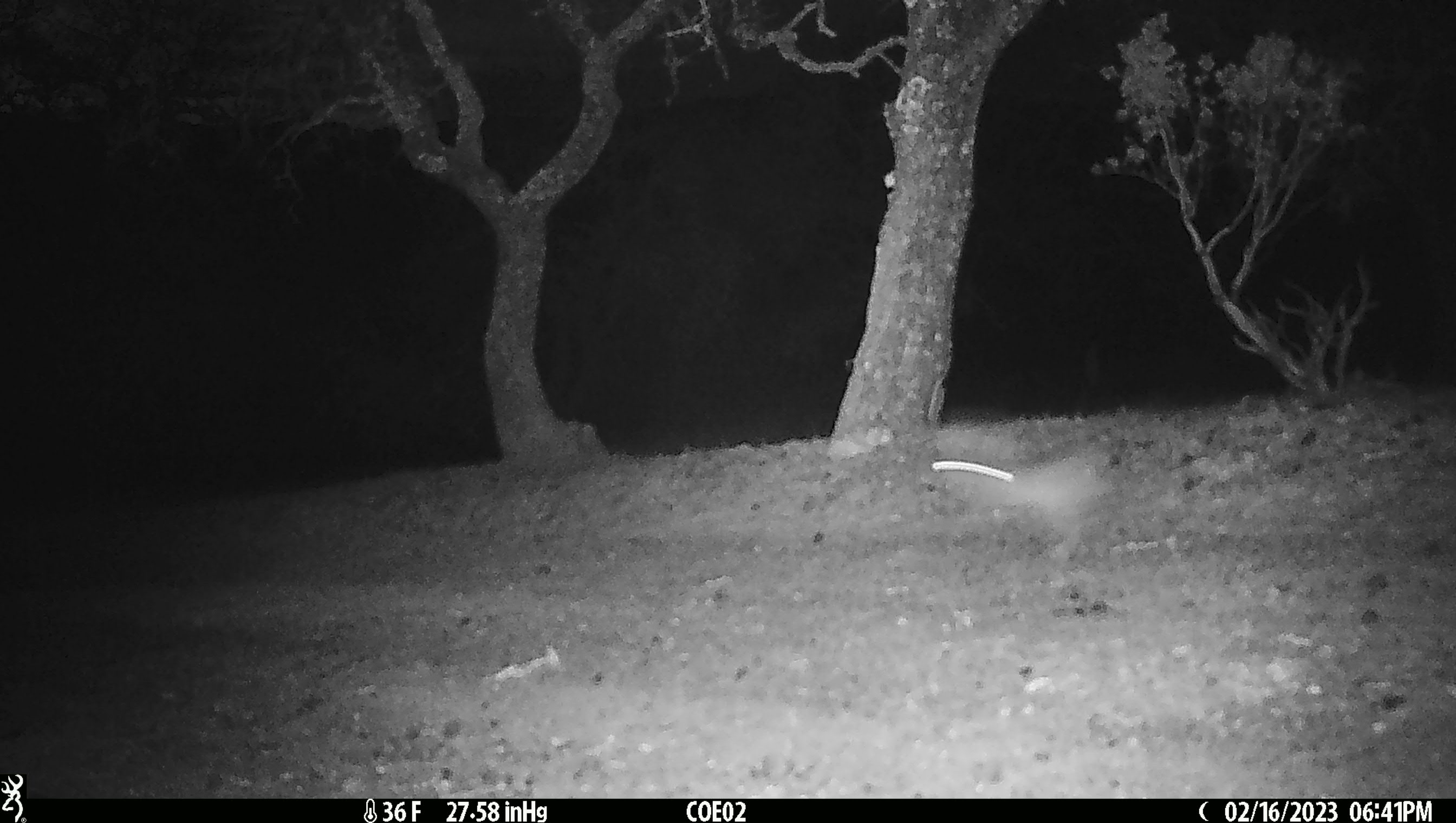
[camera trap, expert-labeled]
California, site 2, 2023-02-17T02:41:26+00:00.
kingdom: Animalia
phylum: Chordata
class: Mammalia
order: Lagomorpha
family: Leporidae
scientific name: Leporidae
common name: rabbit